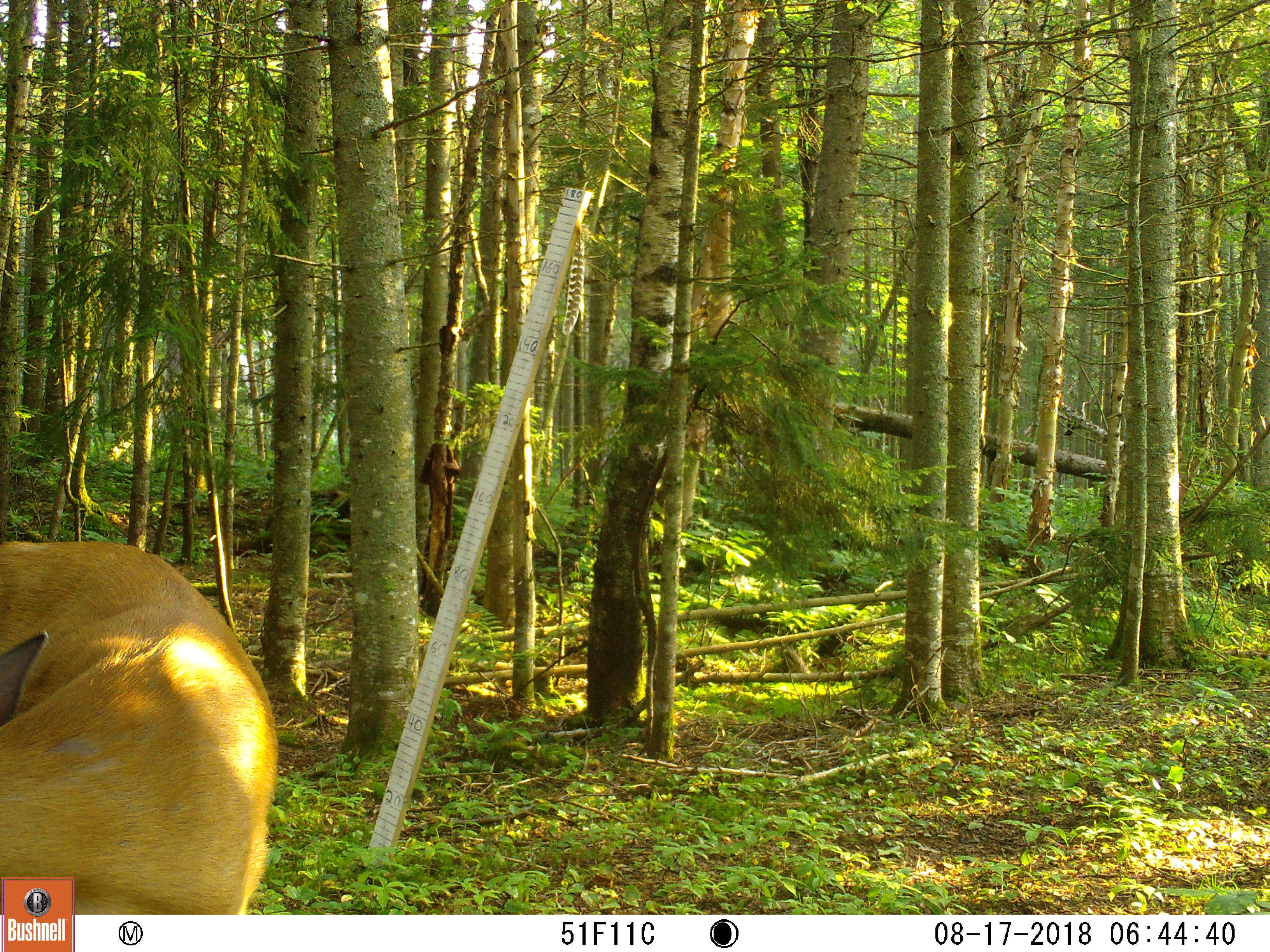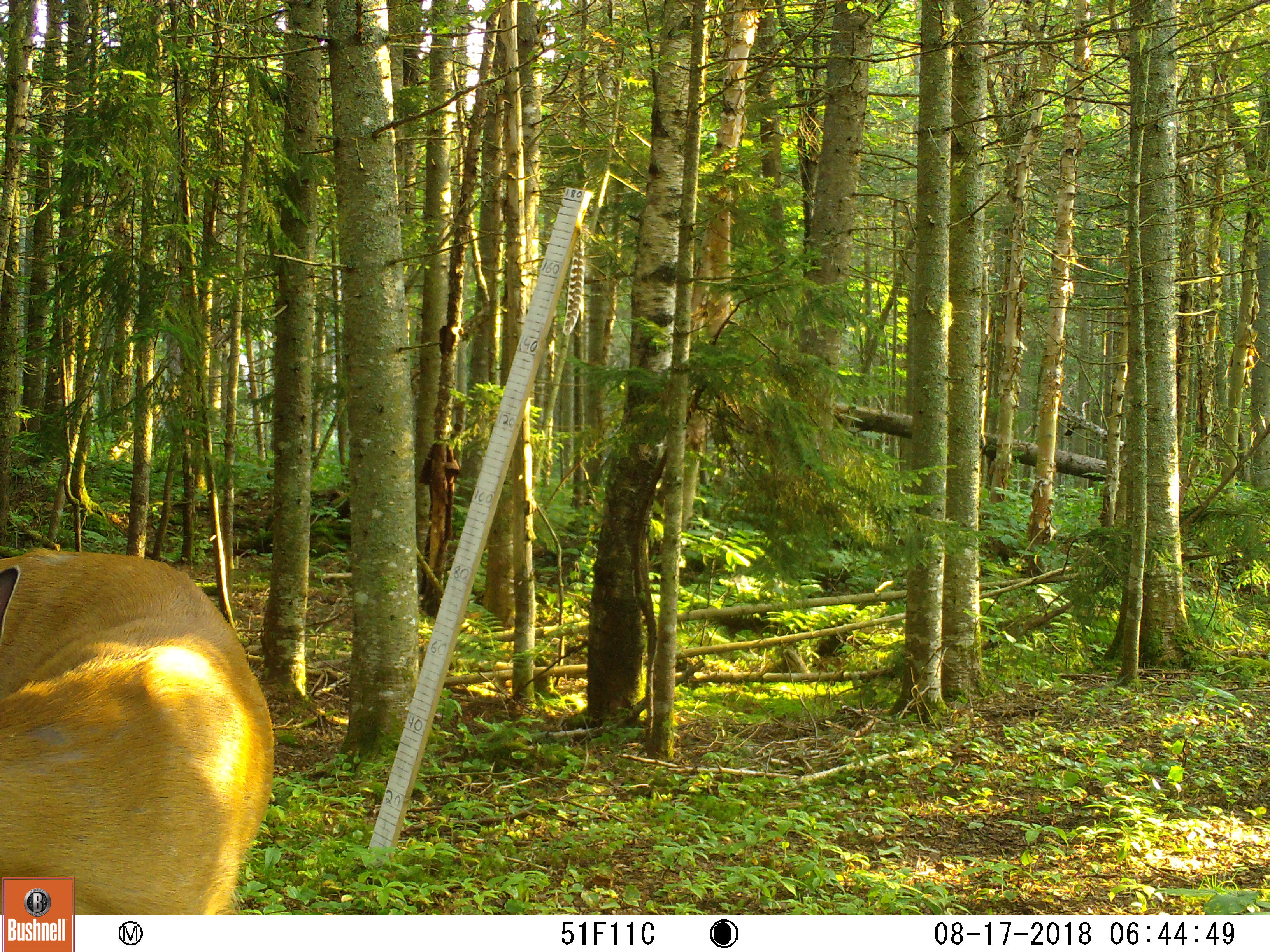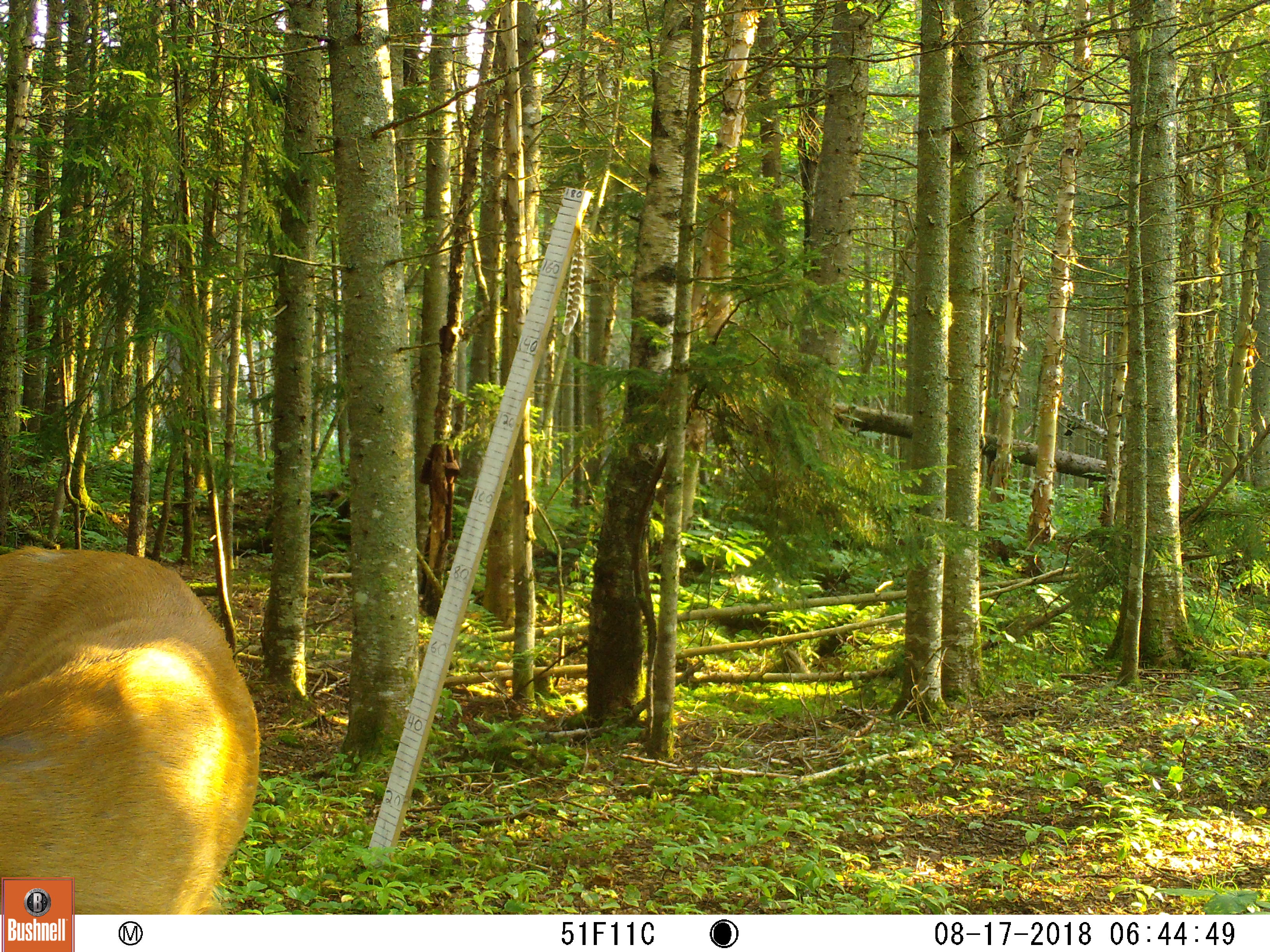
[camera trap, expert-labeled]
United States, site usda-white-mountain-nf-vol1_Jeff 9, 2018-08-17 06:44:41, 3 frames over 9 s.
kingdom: Animalia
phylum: Chordata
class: Mammalia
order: Artiodactyla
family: Cervidae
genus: Odocoileus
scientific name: Odocoileus virginianus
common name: white-tailed deer